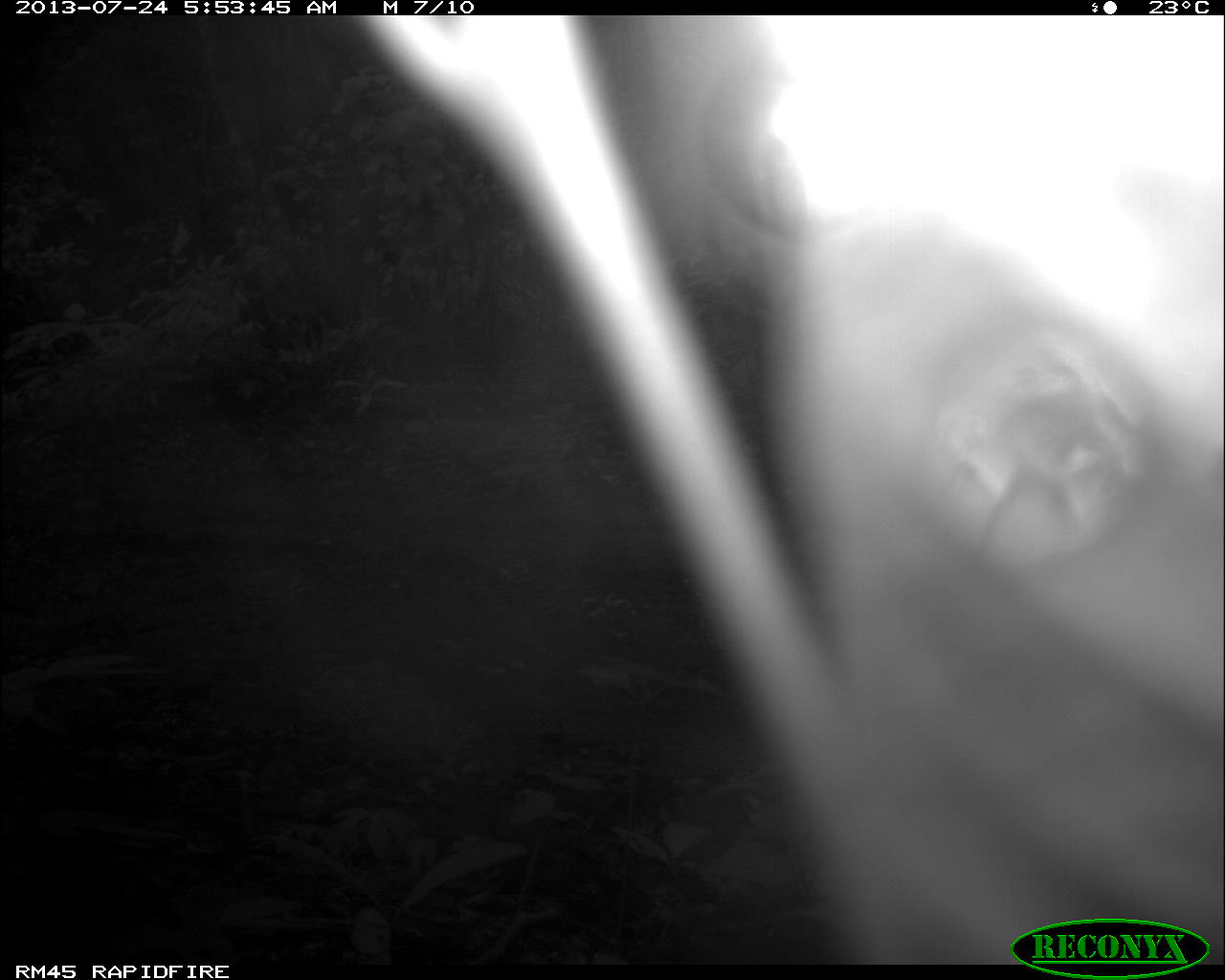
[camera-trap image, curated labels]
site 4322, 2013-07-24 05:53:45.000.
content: unidentified animal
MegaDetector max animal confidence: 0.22